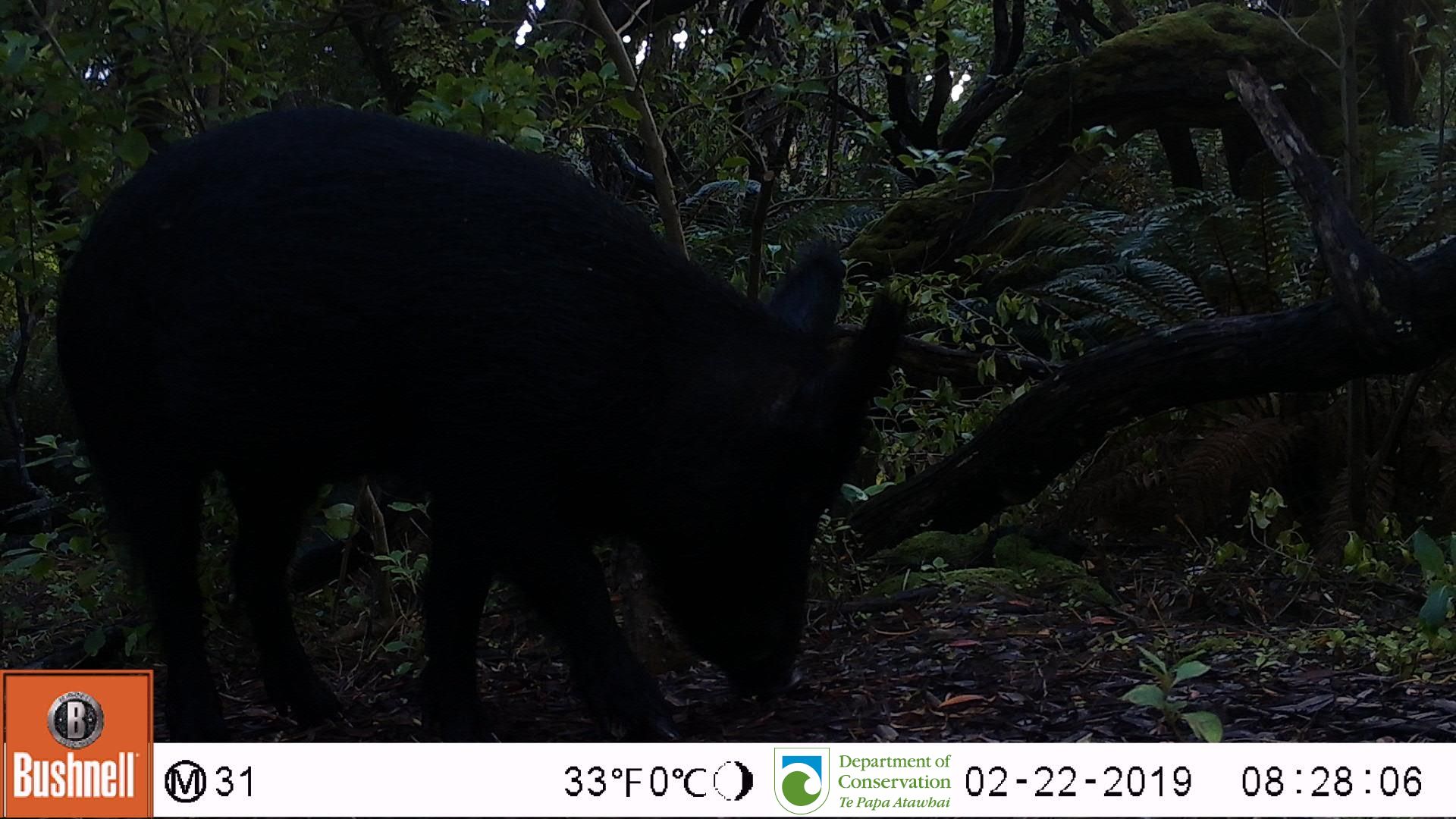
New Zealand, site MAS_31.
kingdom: Animalia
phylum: Chordata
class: Mammalia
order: Artiodactyla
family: Suidae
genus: Sus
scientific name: Sus scrofa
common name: pig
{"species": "pig (Sus scrofa)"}